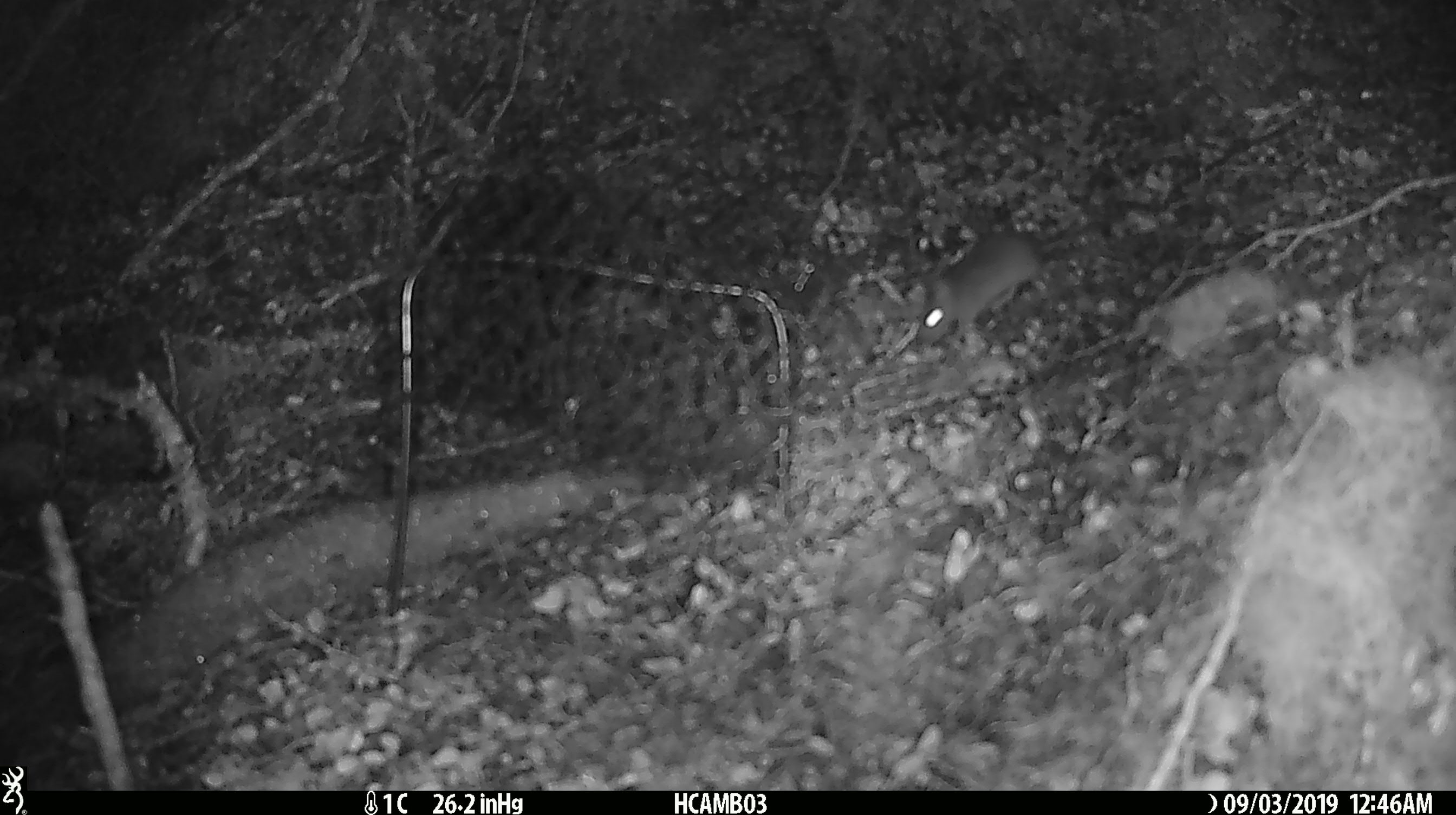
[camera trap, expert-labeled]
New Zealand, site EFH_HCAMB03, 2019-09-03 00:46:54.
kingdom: Animalia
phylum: Chordata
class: Mammalia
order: Rodentia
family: Muridae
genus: Mus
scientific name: Mus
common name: mouse